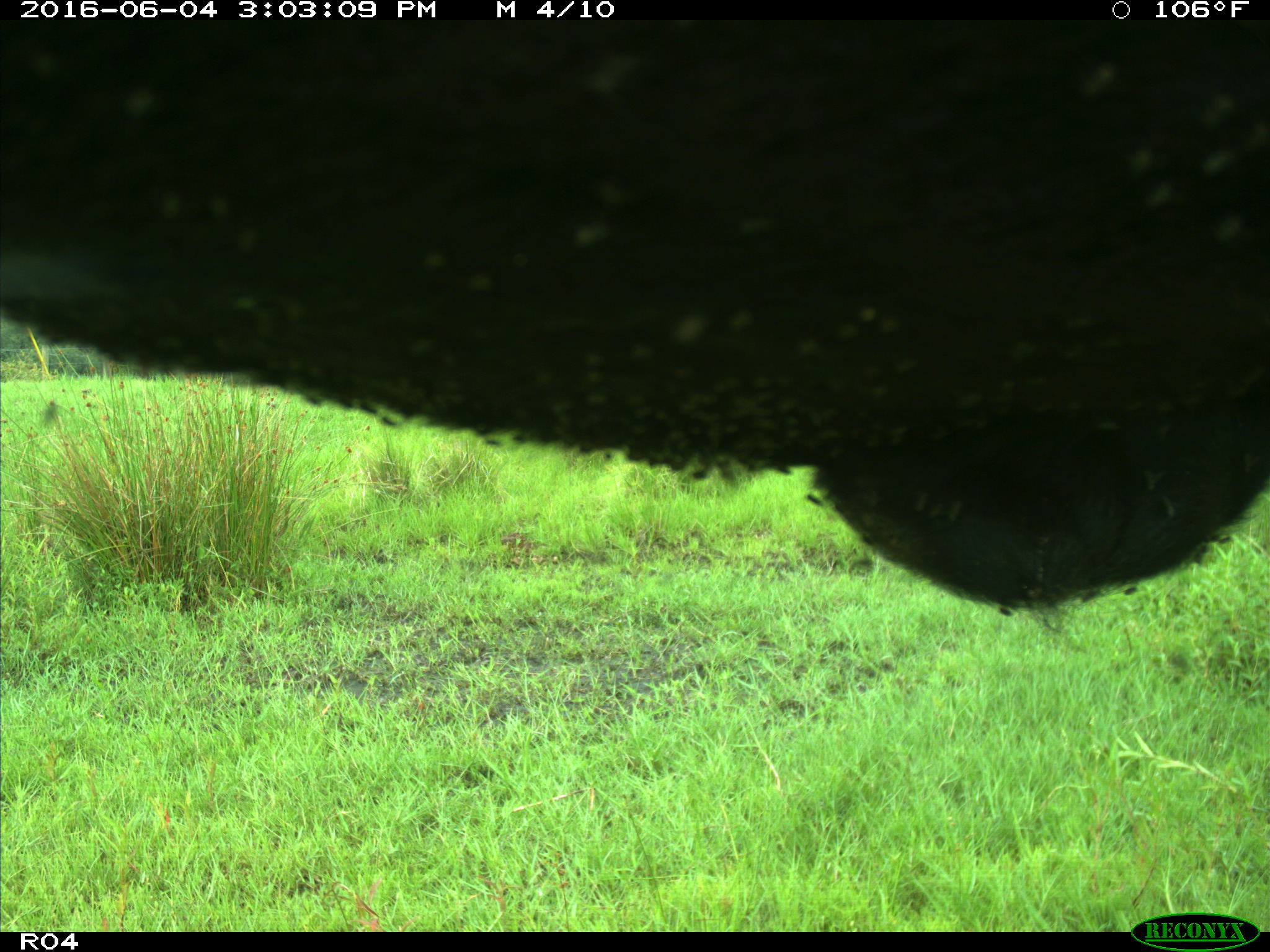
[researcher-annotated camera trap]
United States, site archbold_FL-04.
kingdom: Animalia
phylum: Chordata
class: Mammalia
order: Artiodactyla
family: Bovidae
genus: Bos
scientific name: Bos taurus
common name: domestic cow